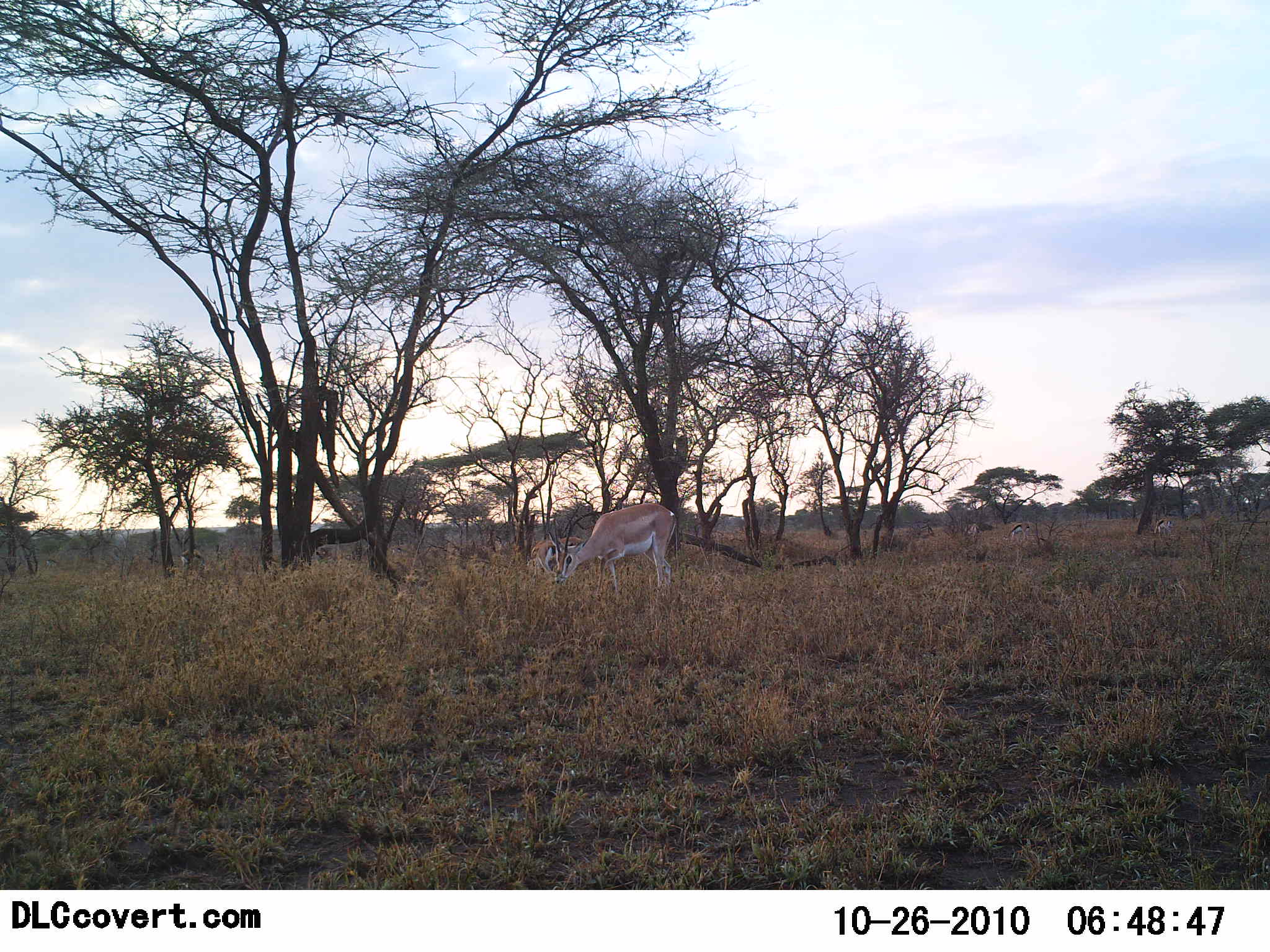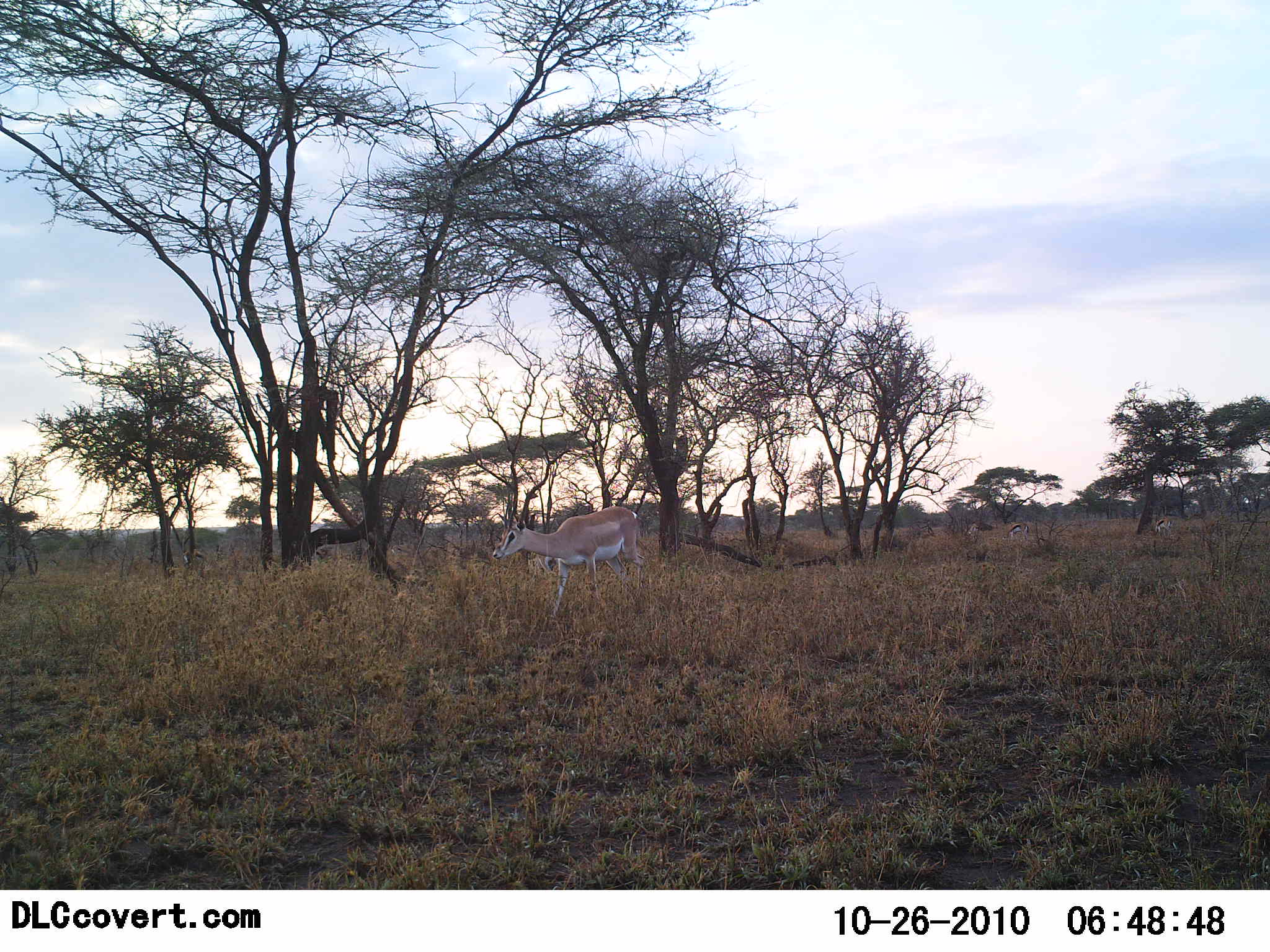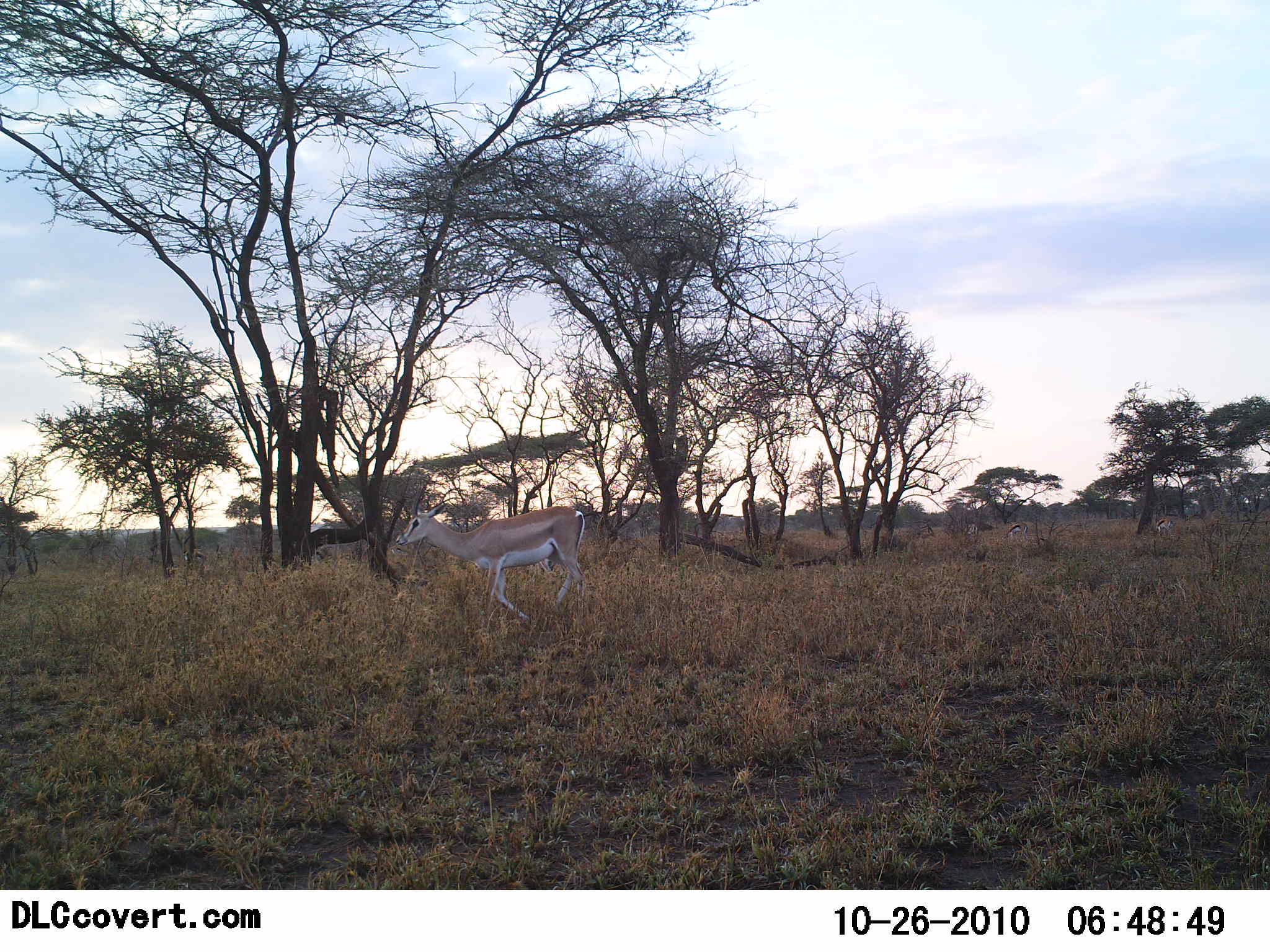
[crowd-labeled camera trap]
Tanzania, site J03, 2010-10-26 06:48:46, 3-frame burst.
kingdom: Animalia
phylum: Chordata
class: Mammalia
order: Artiodactyla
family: Bovidae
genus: Nanger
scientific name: Nanger granti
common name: grant's gazelle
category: gazellegrants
Gazellegrants (grant's gazelle) (Nanger granti), count 1. Behavior (volunteer vote fractions): standing 15%, resting 0%, moving 77%, interacting 0%. Young present (vote fraction): 0%. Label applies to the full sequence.